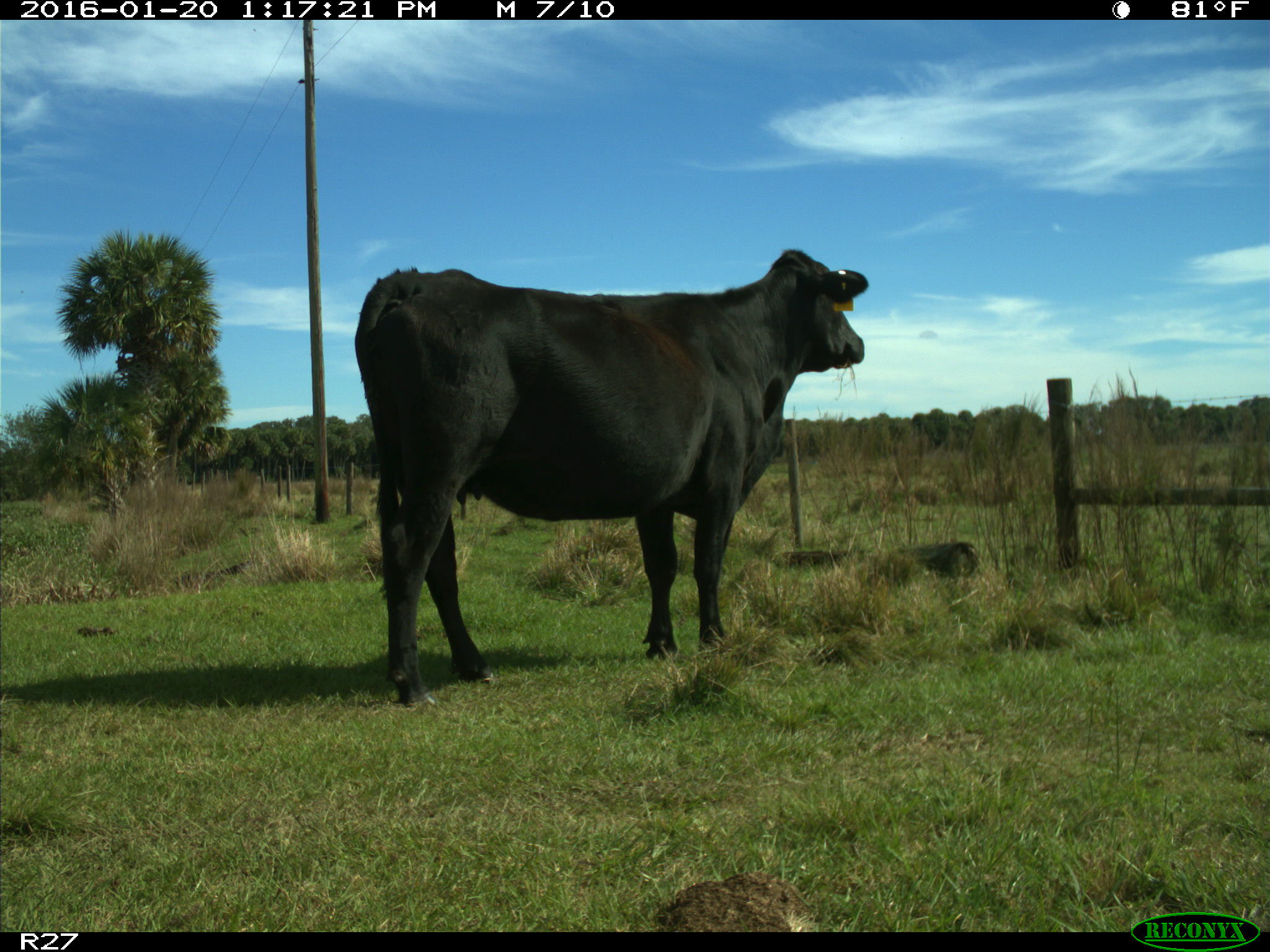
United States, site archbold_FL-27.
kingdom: Animalia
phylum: Chordata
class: Mammalia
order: Artiodactyla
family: Bovidae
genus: Bos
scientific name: Bos taurus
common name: domestic cow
Bos taurus (domestic cow).